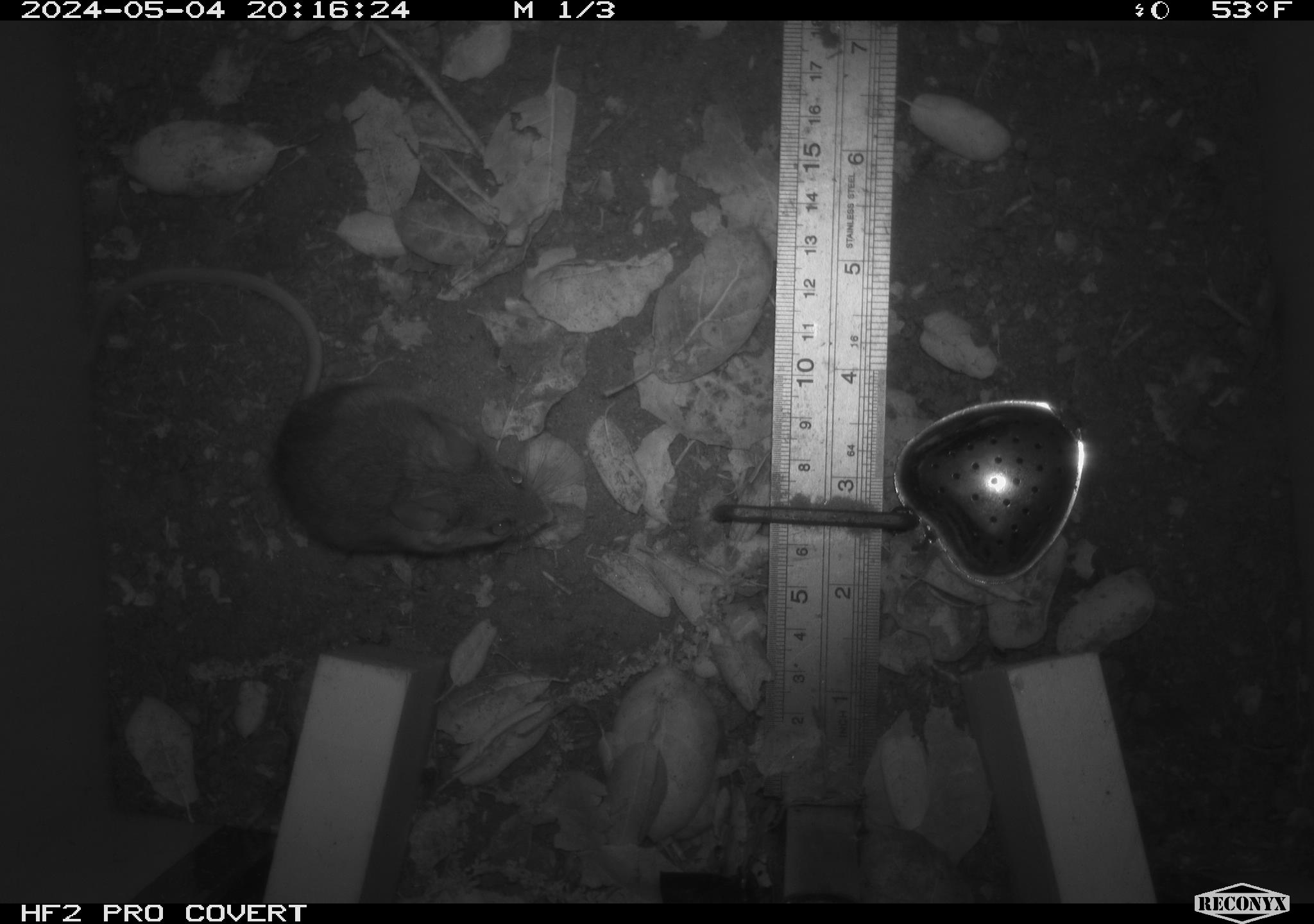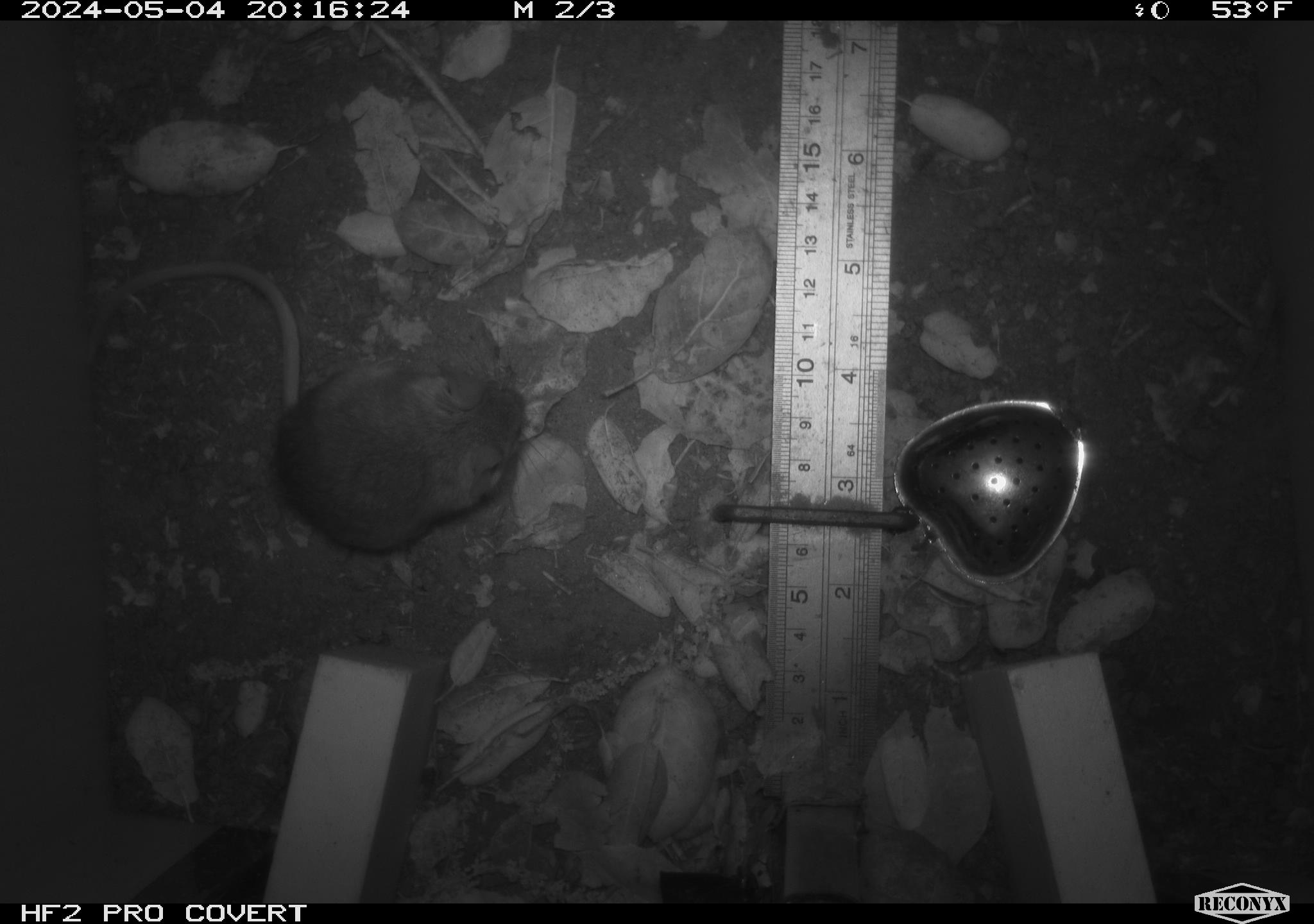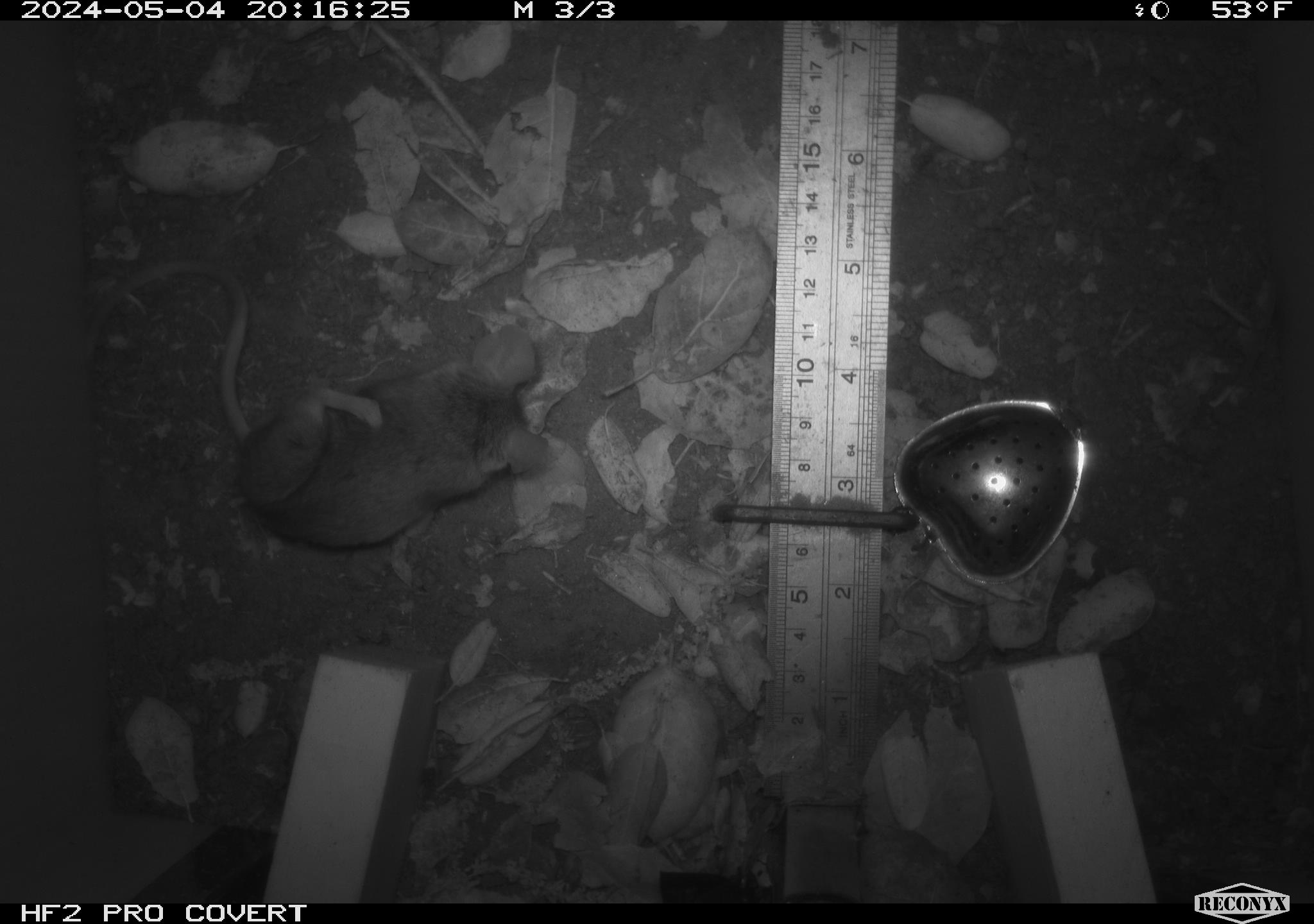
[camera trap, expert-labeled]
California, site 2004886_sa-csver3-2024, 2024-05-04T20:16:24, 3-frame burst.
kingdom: Animalia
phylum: Chordata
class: Mammalia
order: Rodentia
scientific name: Rodentia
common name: rodent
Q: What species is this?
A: Rodent (Rodentia).